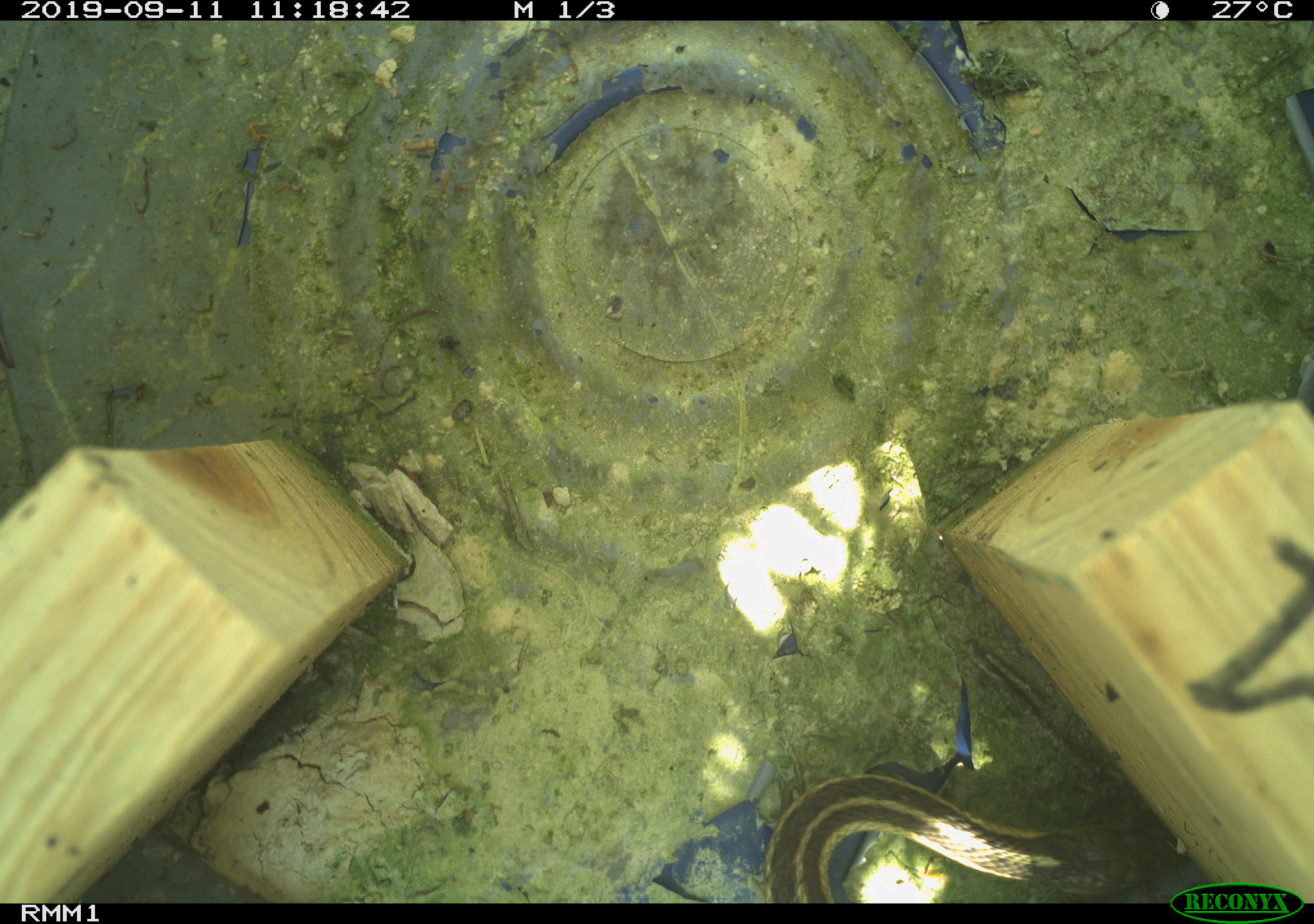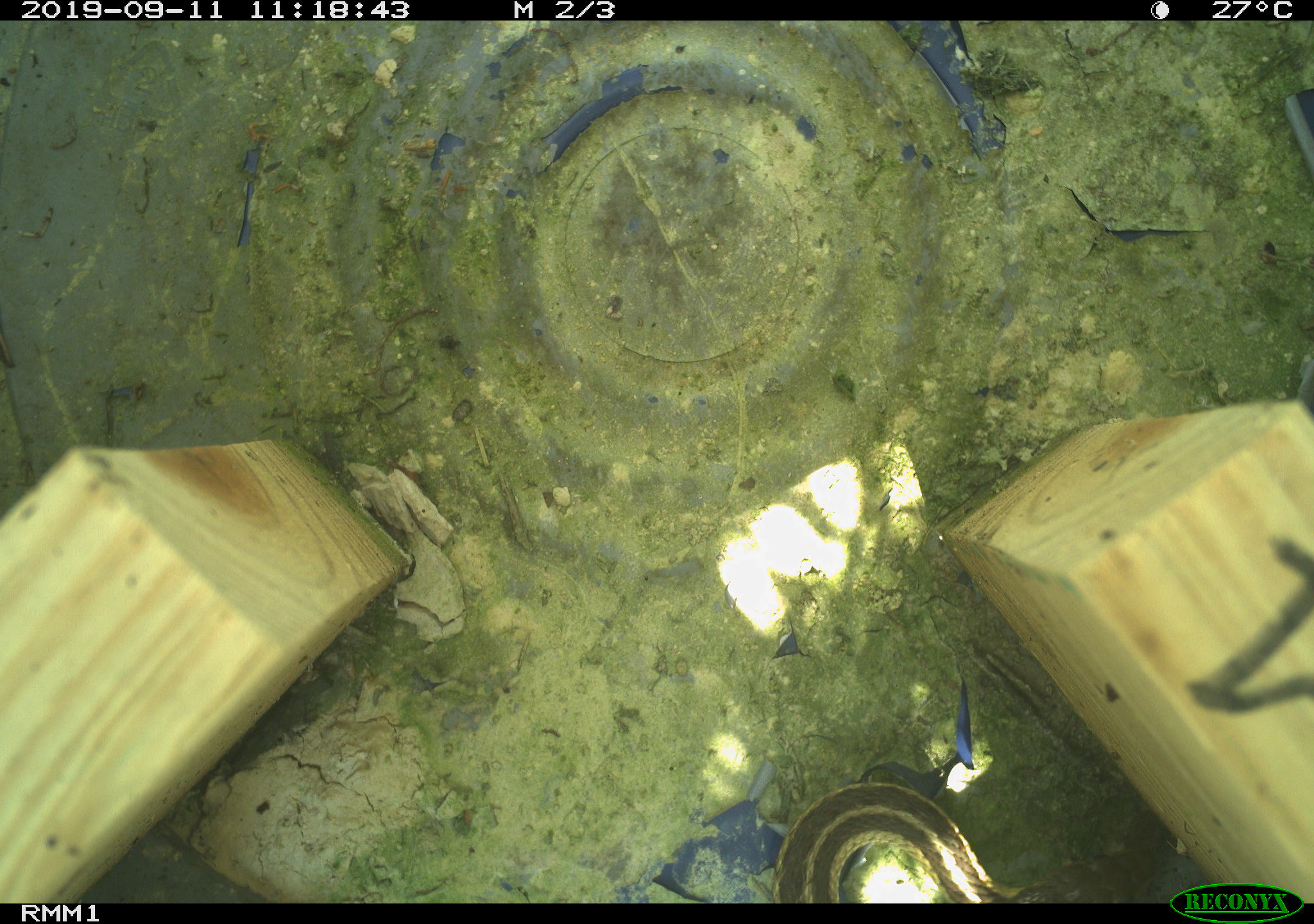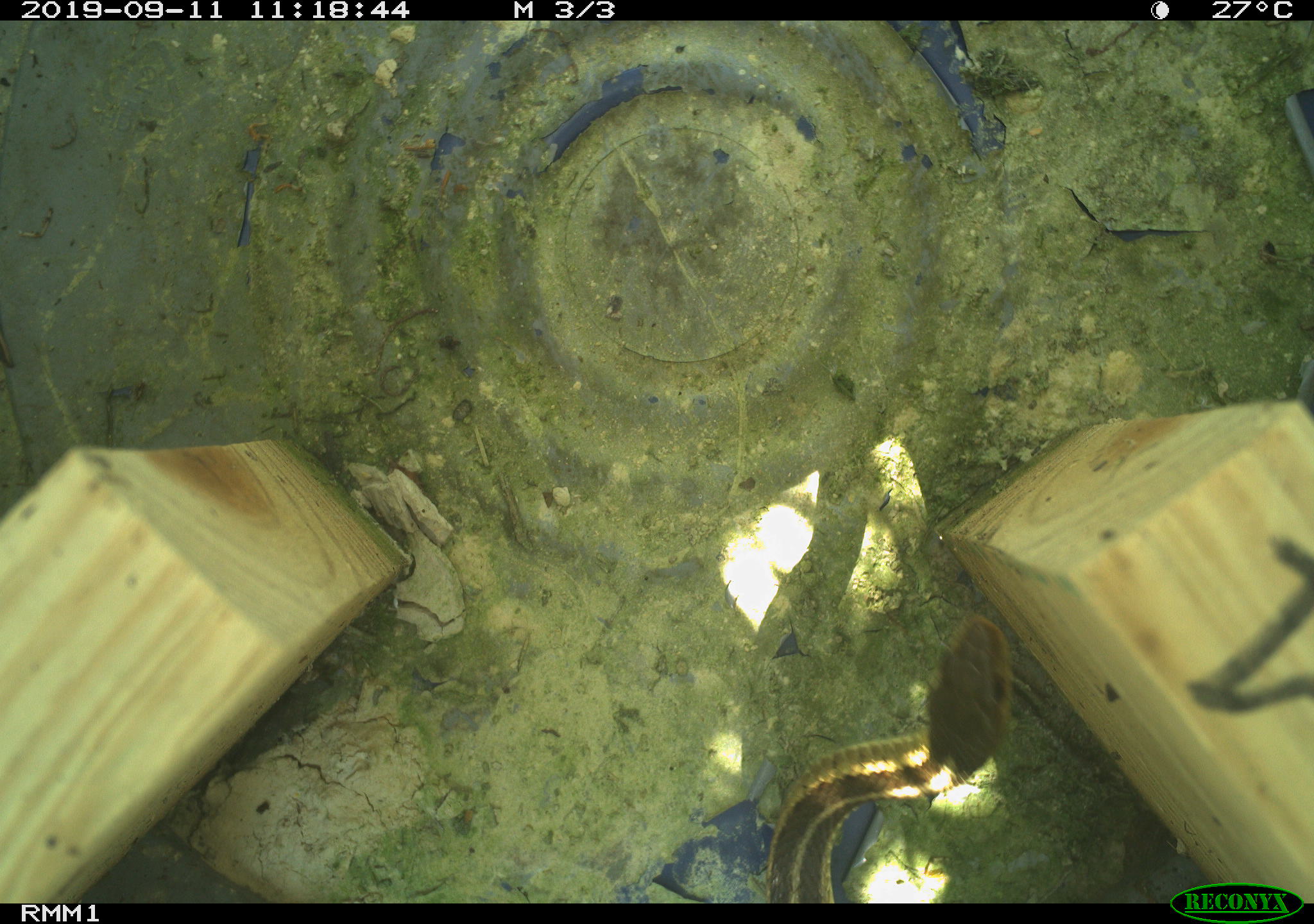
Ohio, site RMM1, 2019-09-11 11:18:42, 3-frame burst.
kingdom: Animalia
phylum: Chordata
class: Reptilia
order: Squamata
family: Colubridae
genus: Thamnophis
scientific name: Thamnophis sirtalis sirtalis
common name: eastern gartersnake